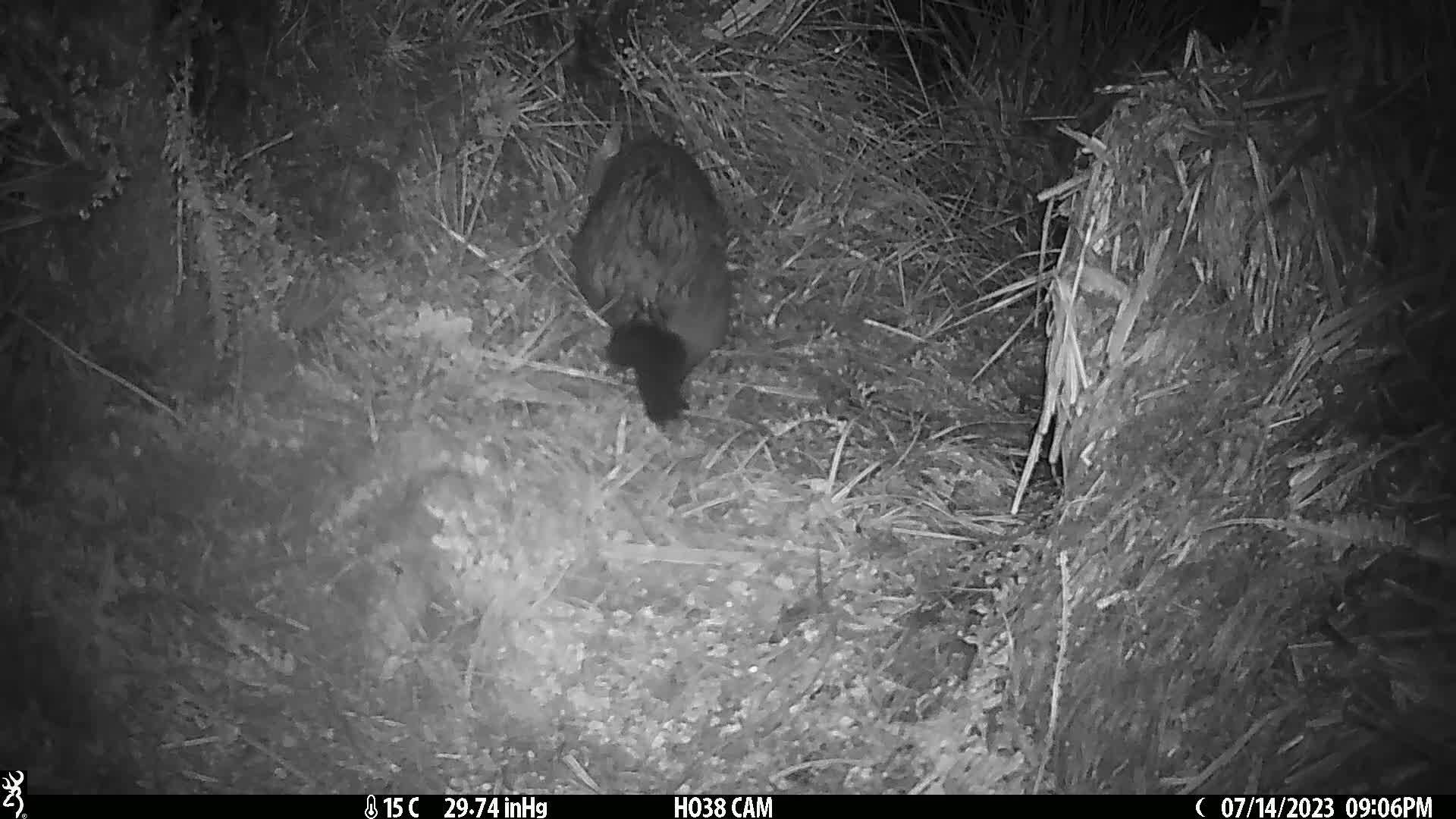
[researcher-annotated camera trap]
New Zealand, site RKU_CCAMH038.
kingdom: Animalia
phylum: Chordata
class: Mammalia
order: Diprotodontia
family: Phalangeridae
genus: Trichosurus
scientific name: Trichosurus vulpecula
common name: common brushtail possum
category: possum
Possum (common brushtail possum) (Trichosurus vulpecula).